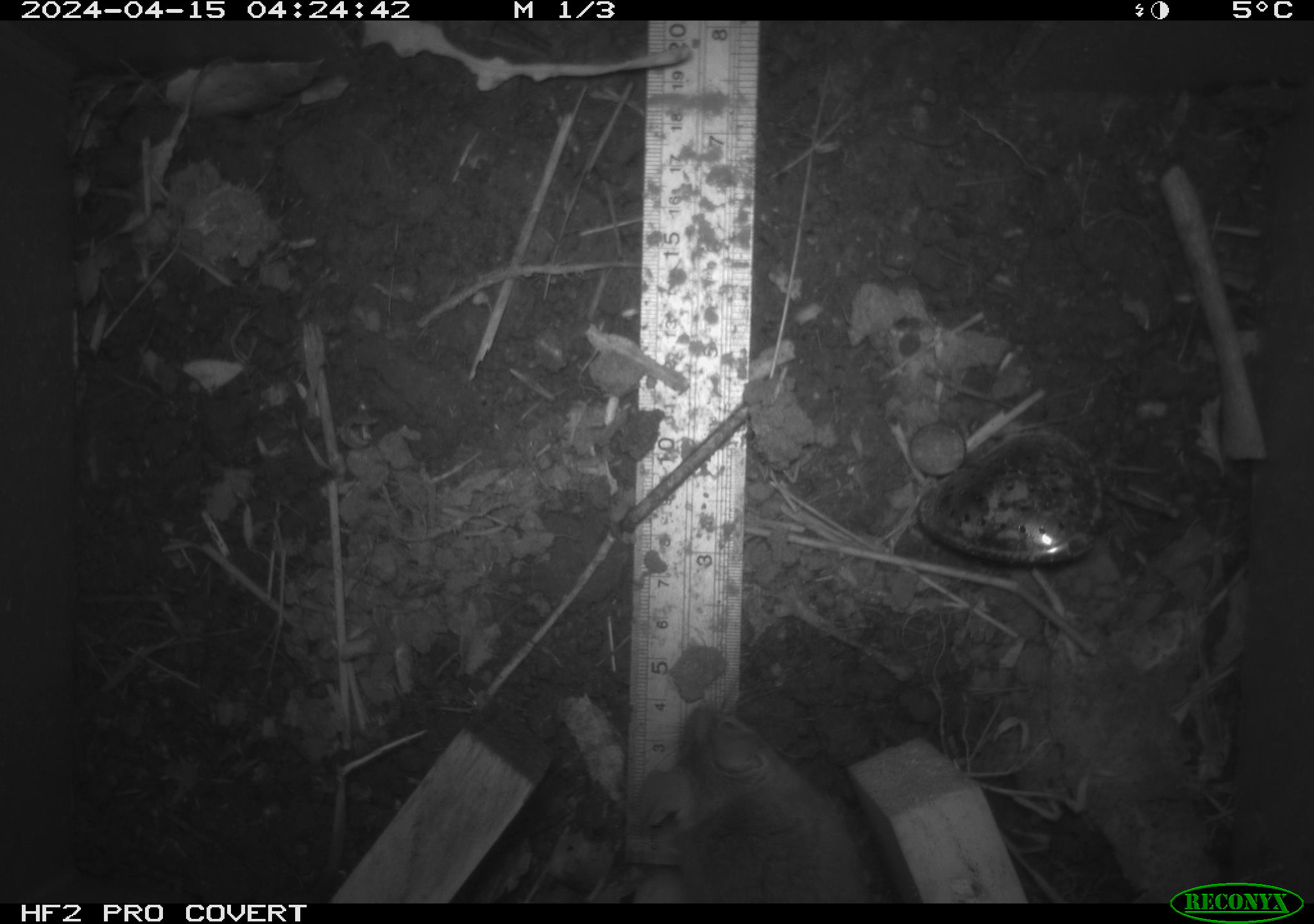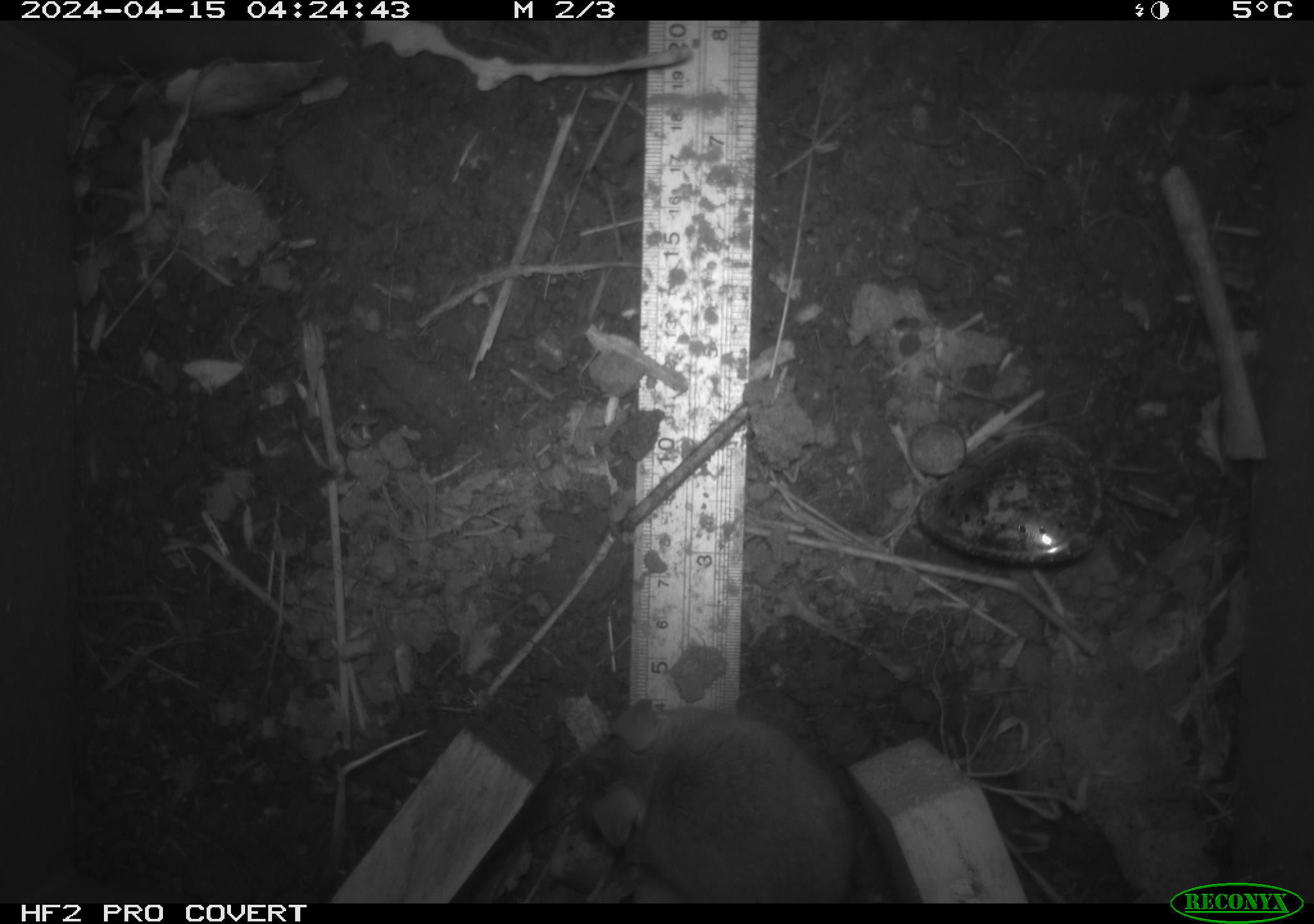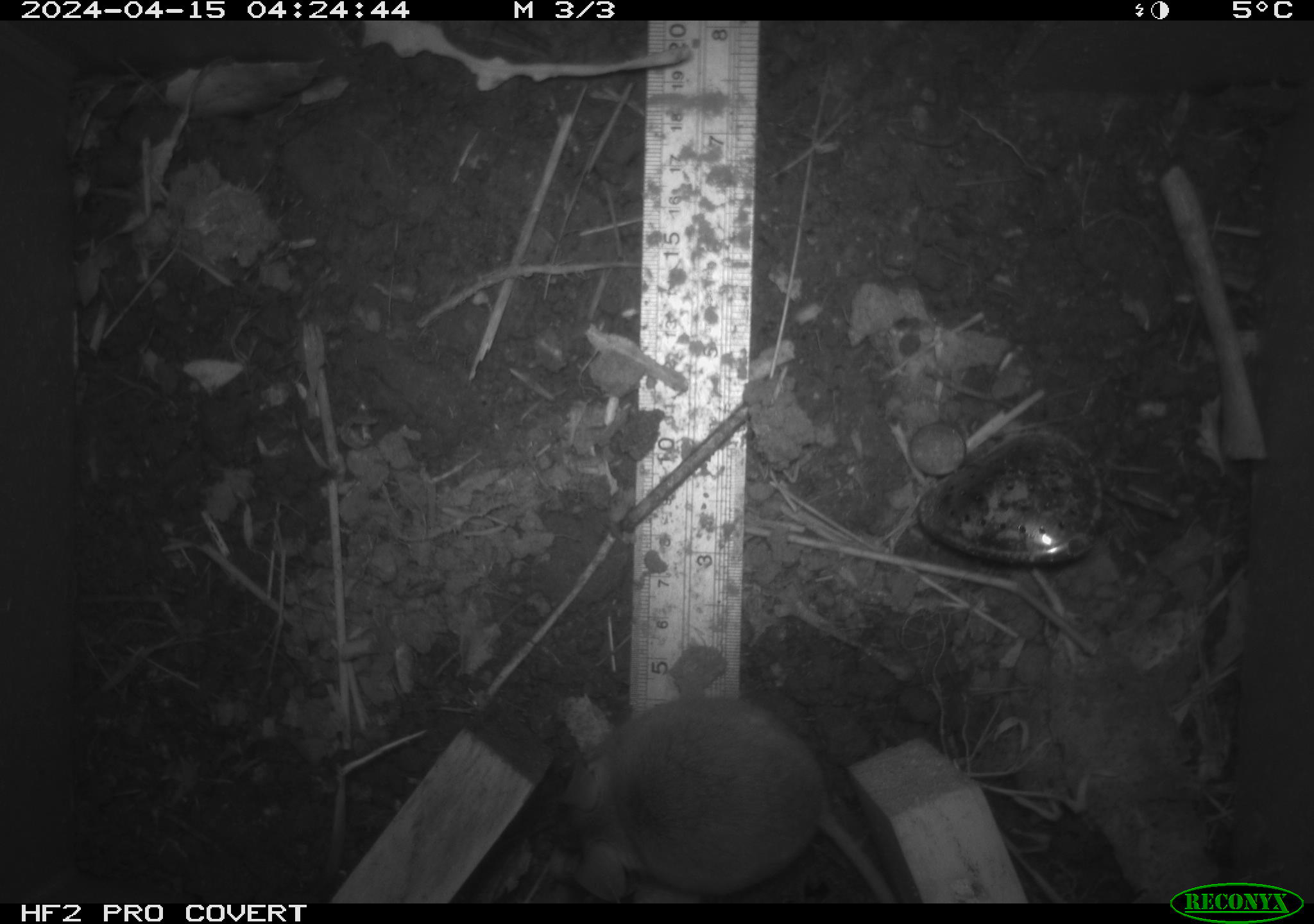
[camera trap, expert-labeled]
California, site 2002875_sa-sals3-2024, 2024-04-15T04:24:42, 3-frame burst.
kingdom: Animalia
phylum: Chordata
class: Mammalia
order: Rodentia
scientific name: Rodentia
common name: mouse species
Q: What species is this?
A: Mouse species (Rodentia).